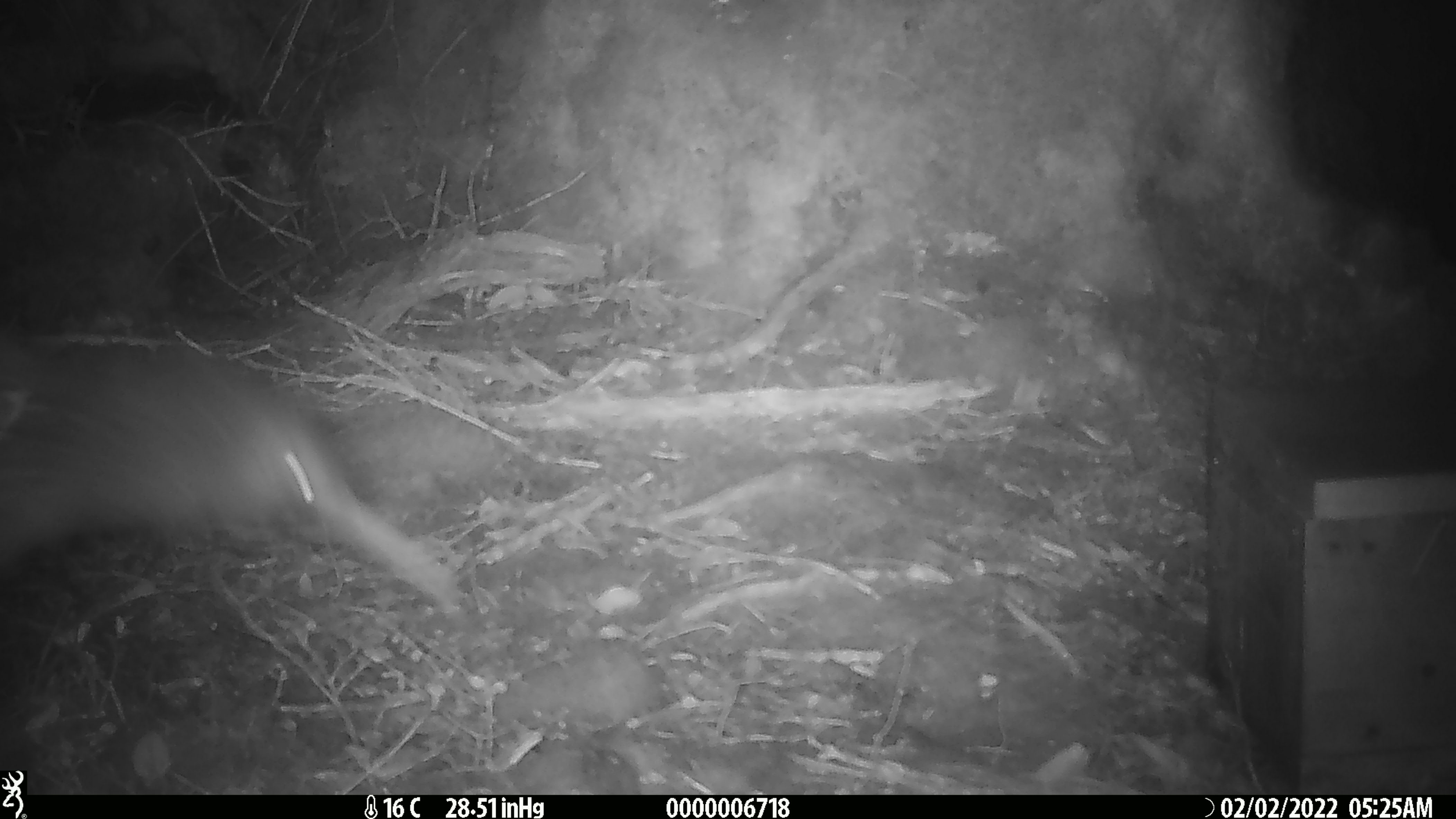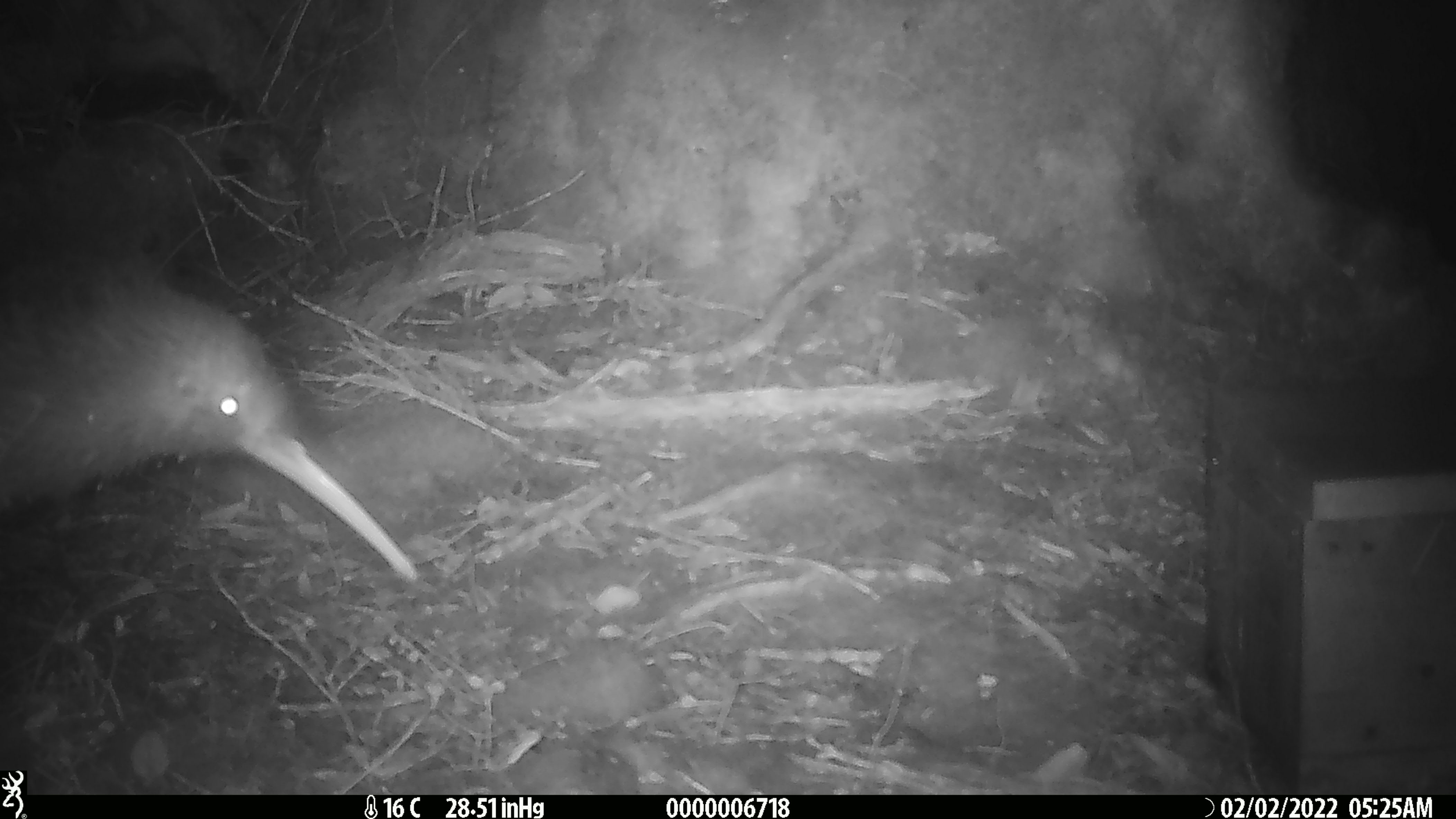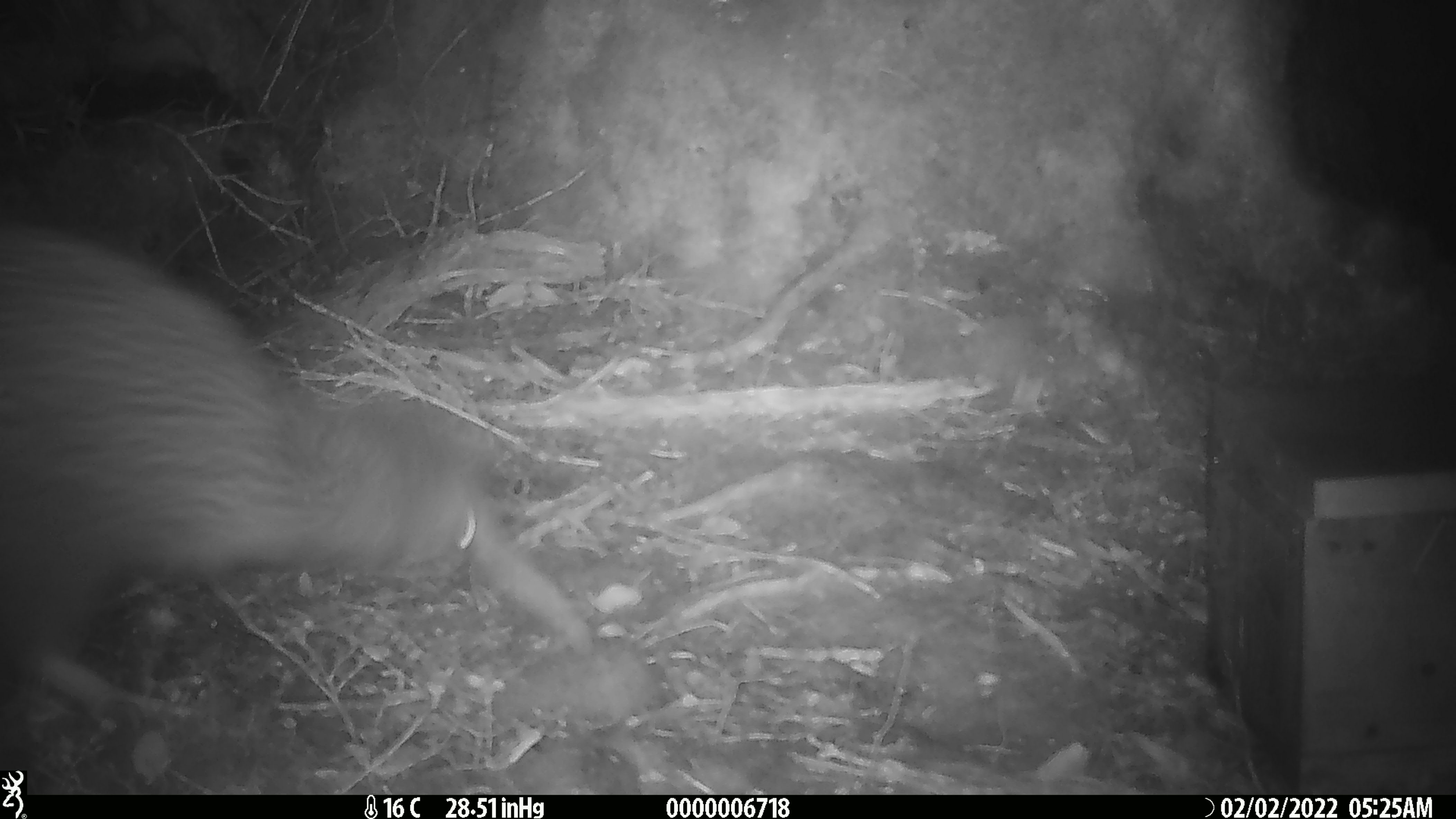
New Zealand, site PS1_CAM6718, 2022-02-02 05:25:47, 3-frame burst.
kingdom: Animalia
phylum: Chordata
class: Aves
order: Apterygiformes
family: Apterygidae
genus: Apteryx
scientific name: Apteryx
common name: kiwi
Kiwi (Apteryx).